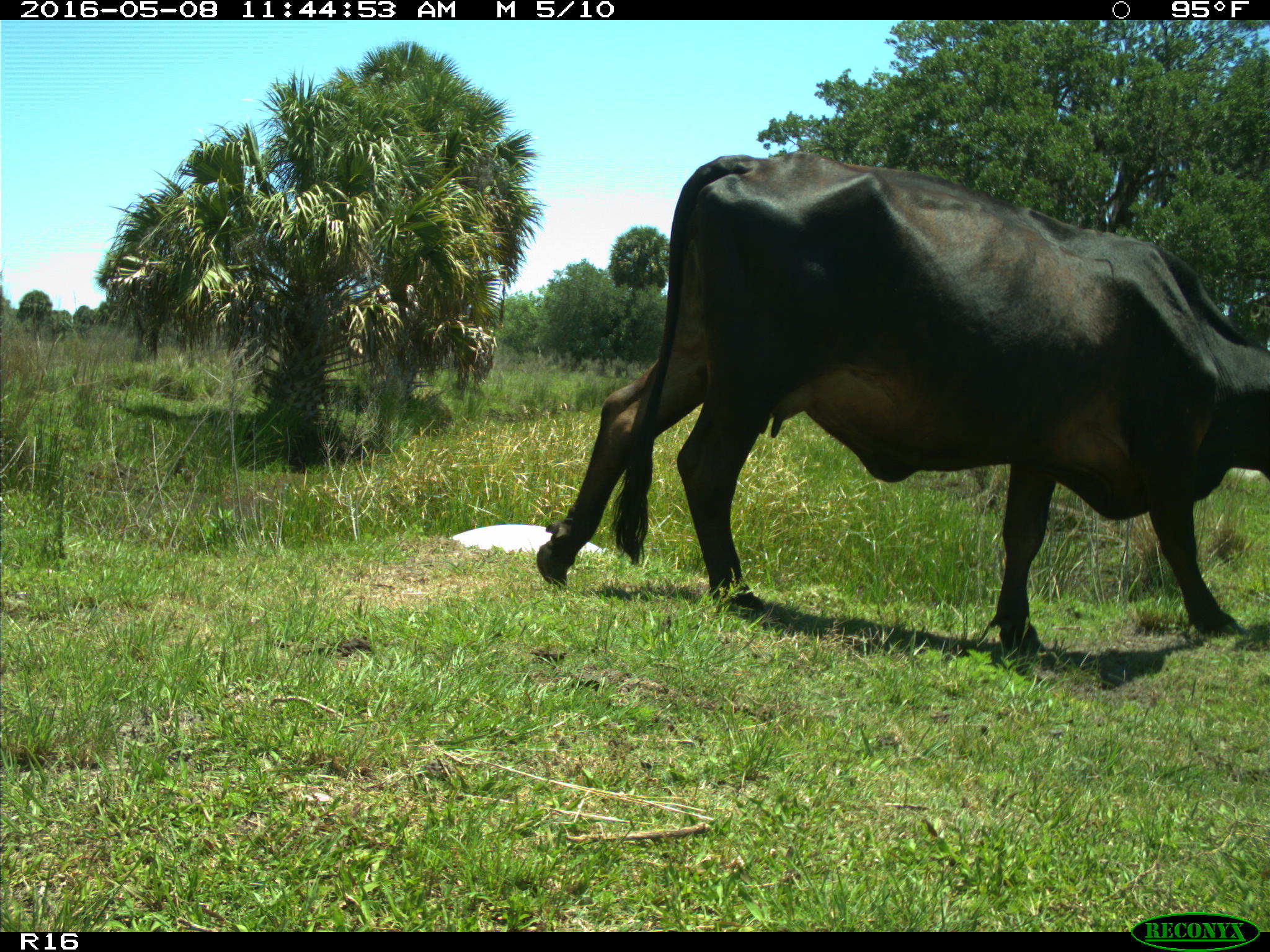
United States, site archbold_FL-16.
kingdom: Animalia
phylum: Chordata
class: Mammalia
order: Artiodactyla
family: Bovidae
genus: Bos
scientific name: Bos taurus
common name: domestic cow